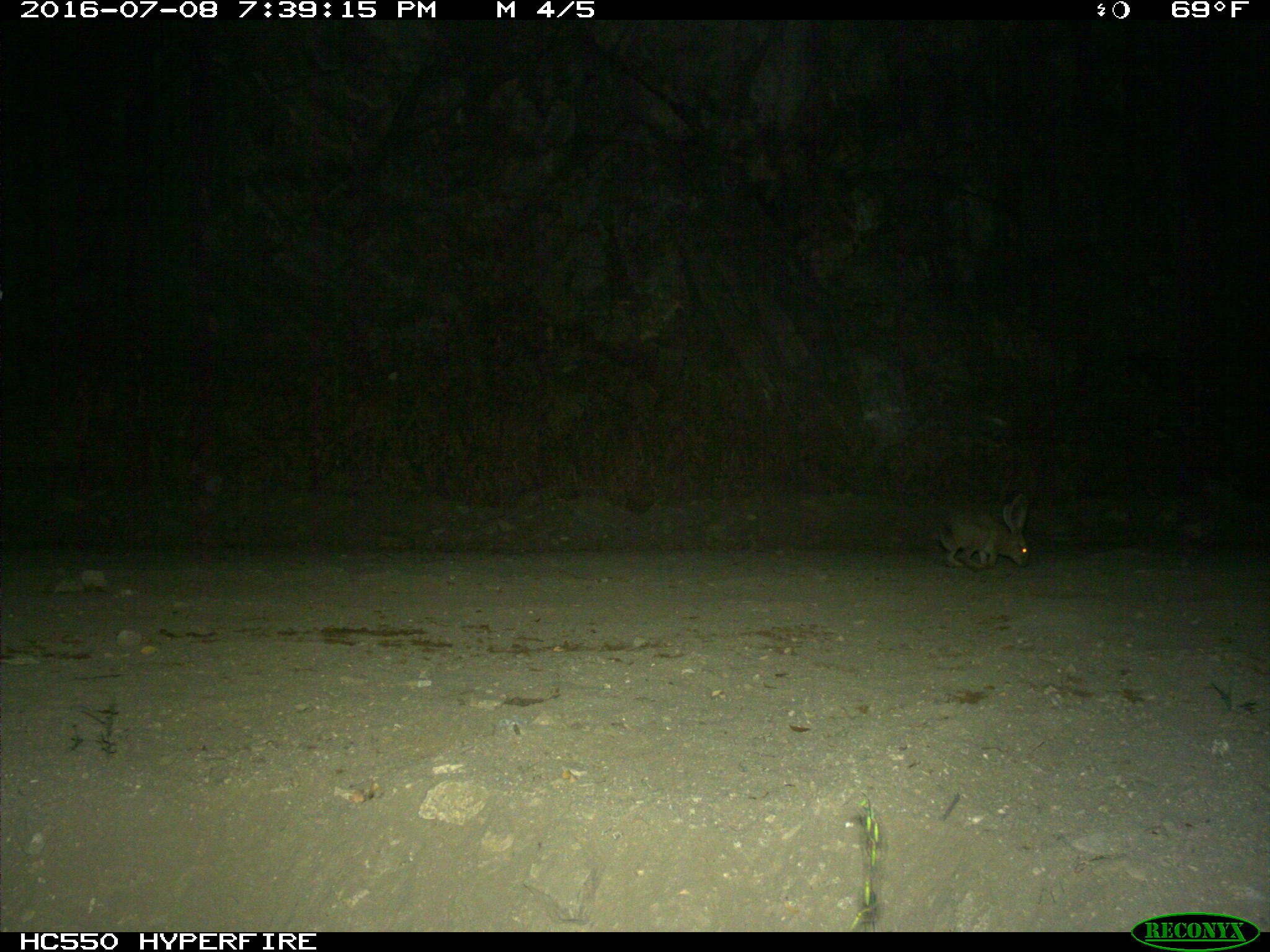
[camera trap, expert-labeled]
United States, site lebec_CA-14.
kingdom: Animalia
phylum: Chordata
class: Mammalia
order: Lagomorpha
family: Leporidae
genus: Lepus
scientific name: Lepus californicus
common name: black-tailed jackrabbit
Lepus californicus (black-tailed jackrabbit).